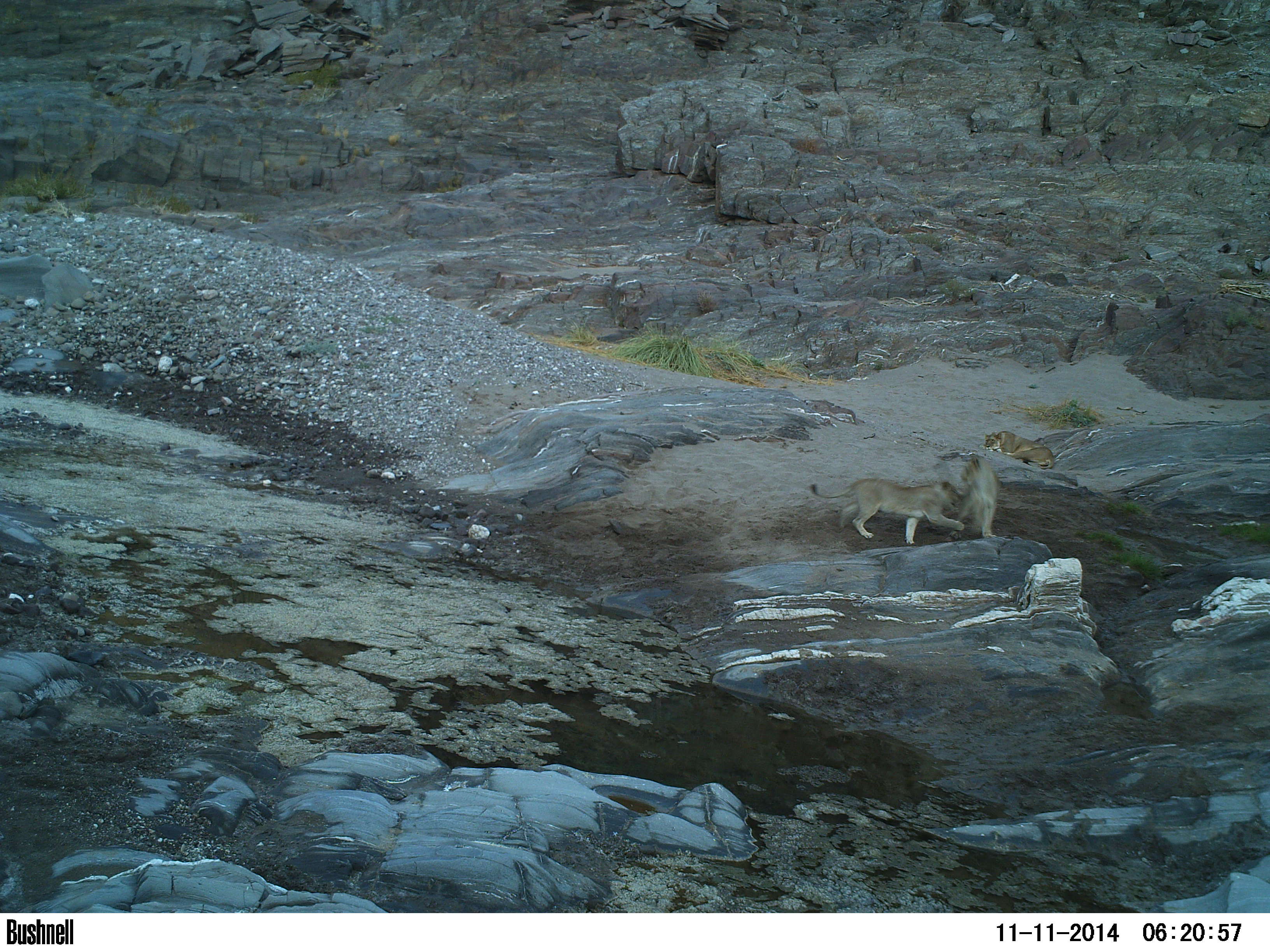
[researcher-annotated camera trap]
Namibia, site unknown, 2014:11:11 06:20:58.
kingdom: Animalia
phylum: Chordata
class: Mammalia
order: Carnivora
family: Felidae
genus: Panthera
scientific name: Panthera leo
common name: lion